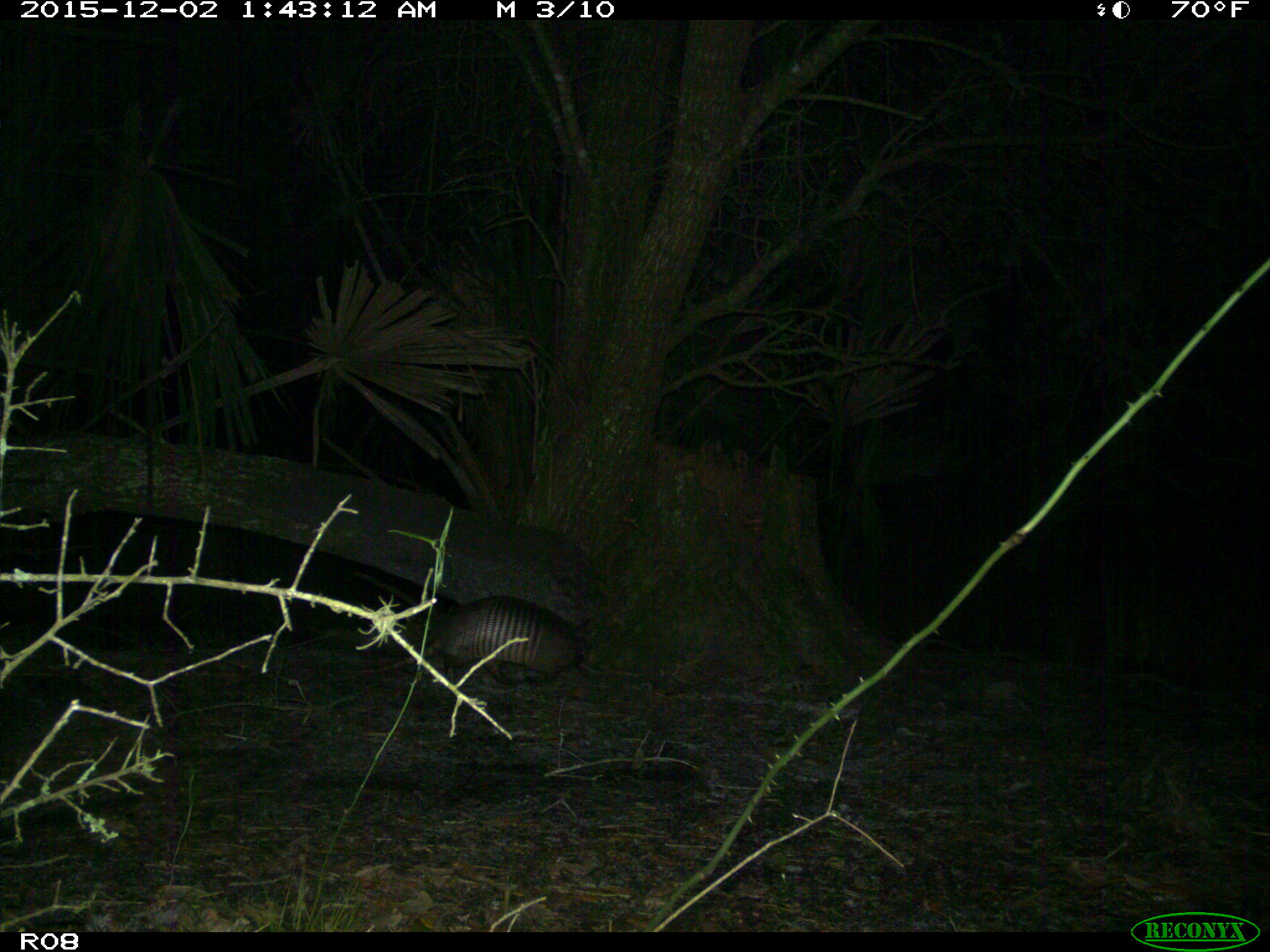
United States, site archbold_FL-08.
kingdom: Animalia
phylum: Chordata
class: Mammalia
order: Cingulata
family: Dasypodidae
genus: Dasypus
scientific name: Dasypus novemcinctus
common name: nine-banded armadillo